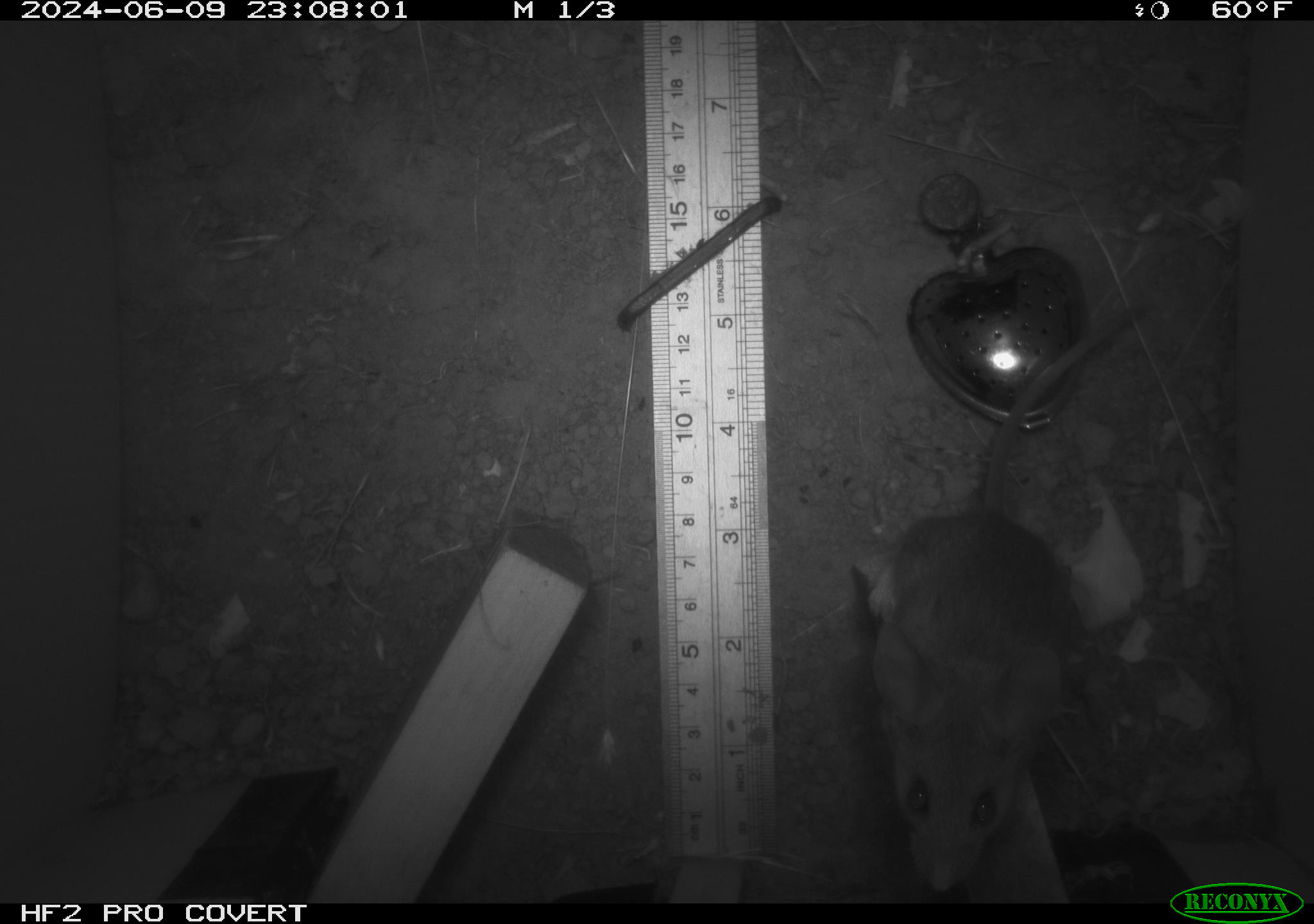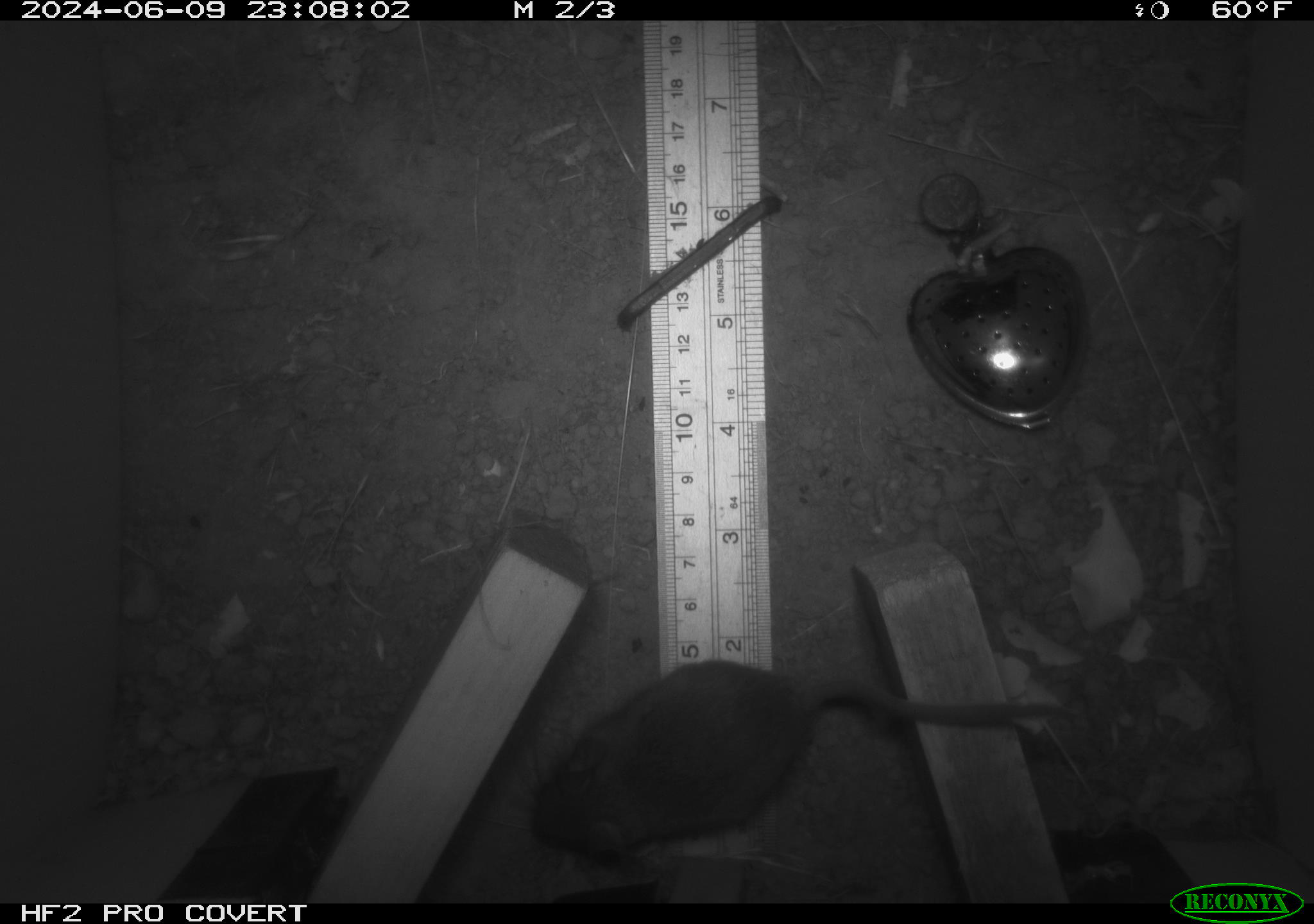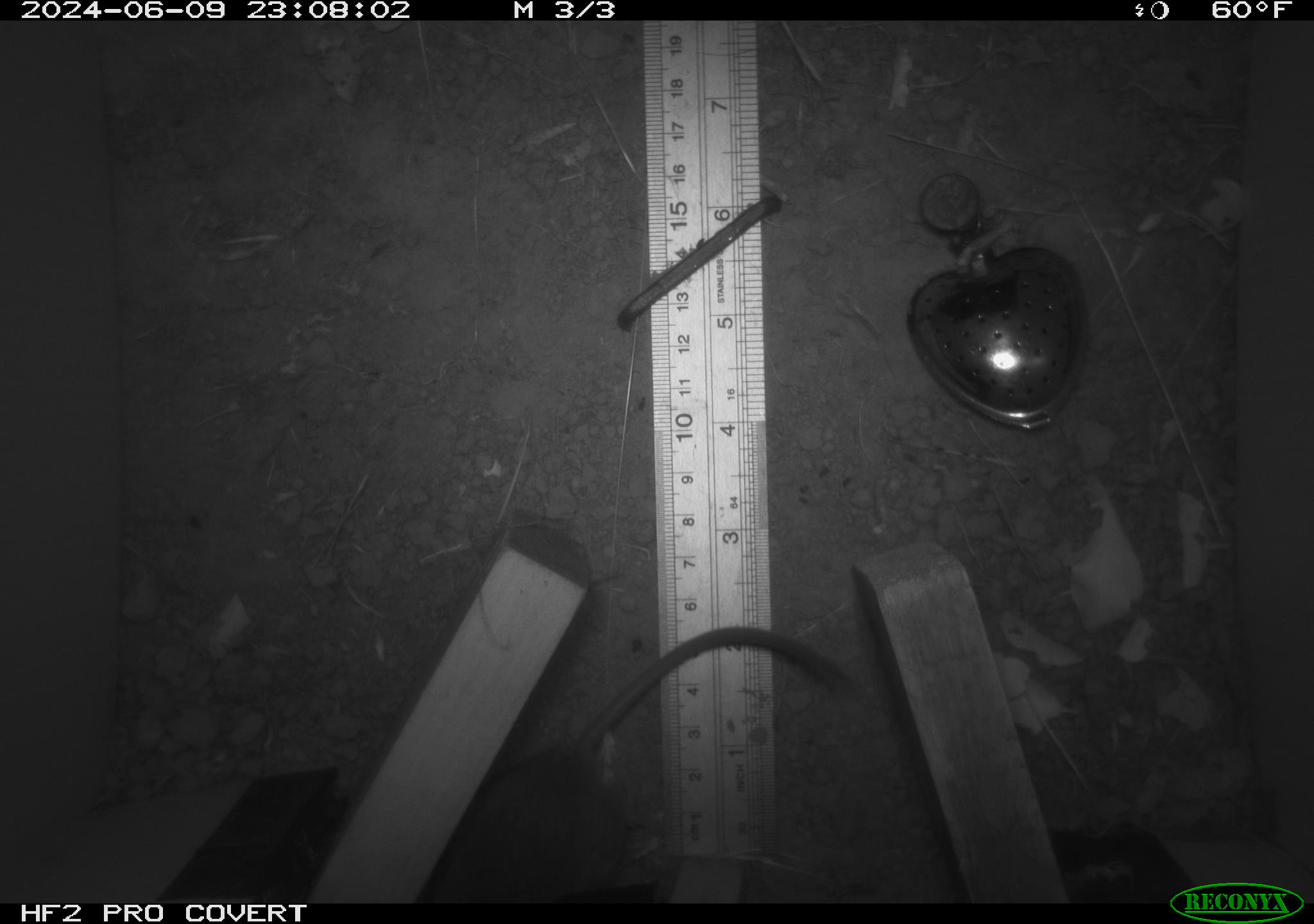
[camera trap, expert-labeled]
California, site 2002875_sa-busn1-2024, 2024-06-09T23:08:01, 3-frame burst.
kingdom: Animalia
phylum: Chordata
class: Mammalia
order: Rodentia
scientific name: Rodentia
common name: mouse species